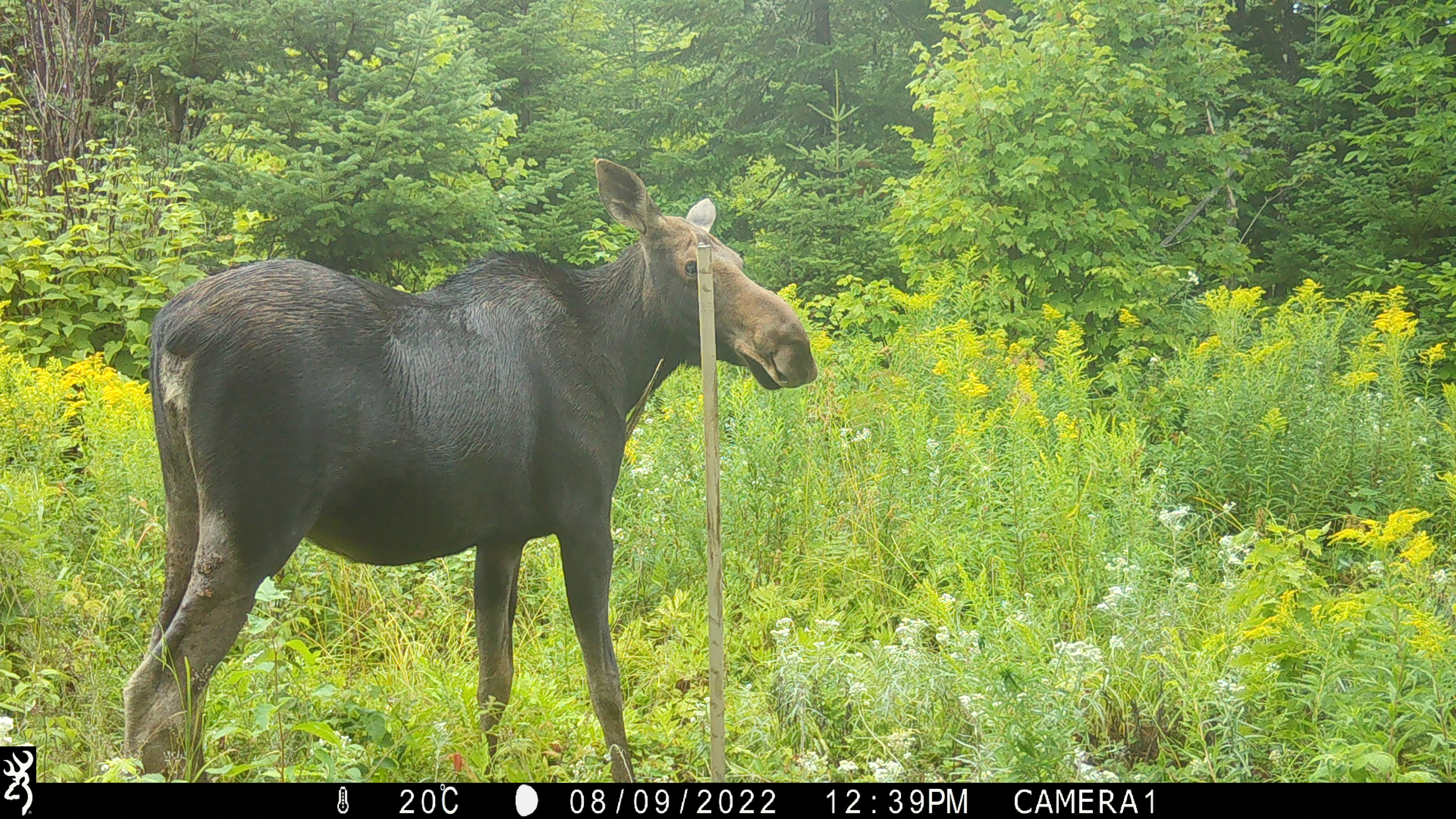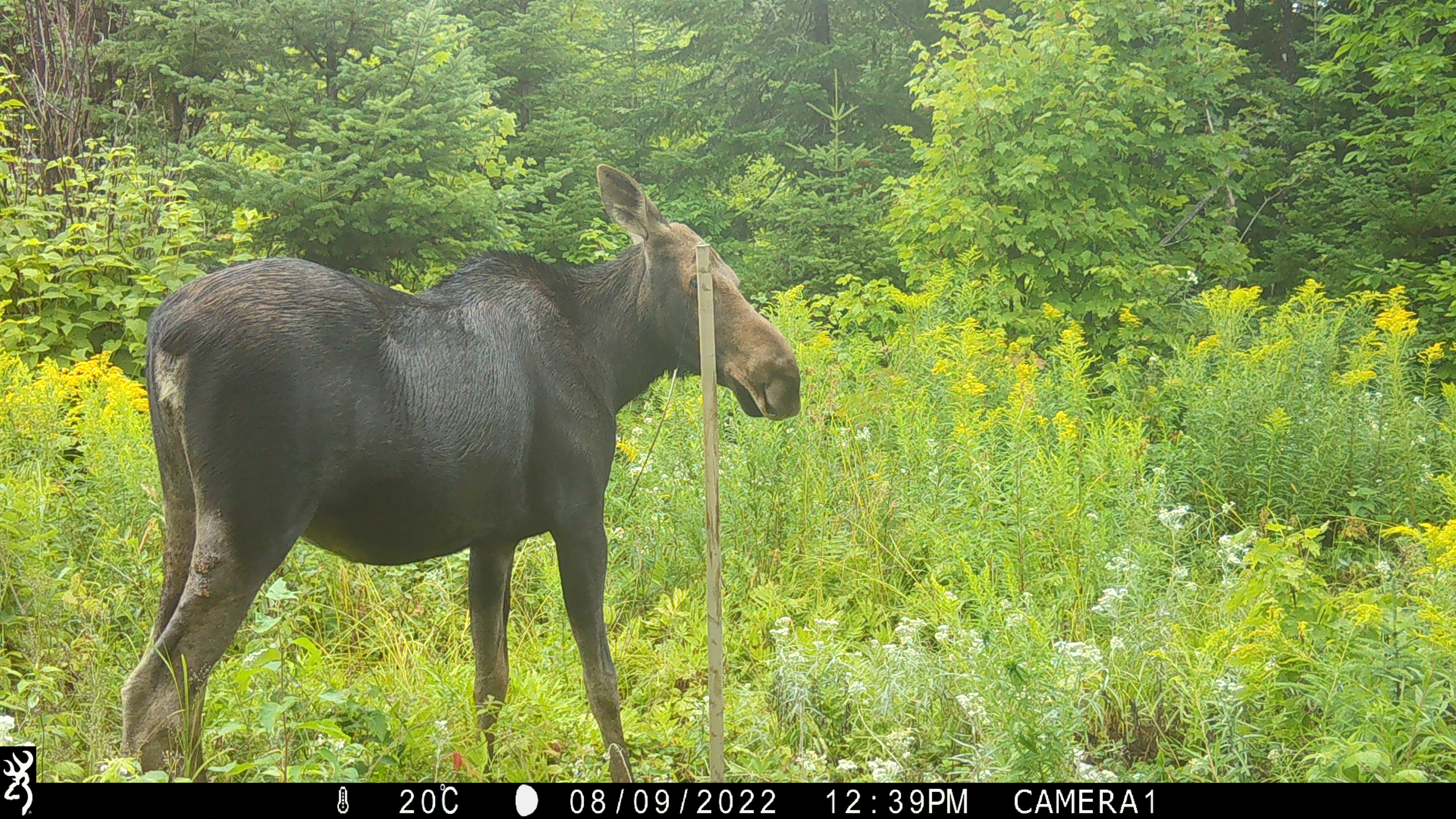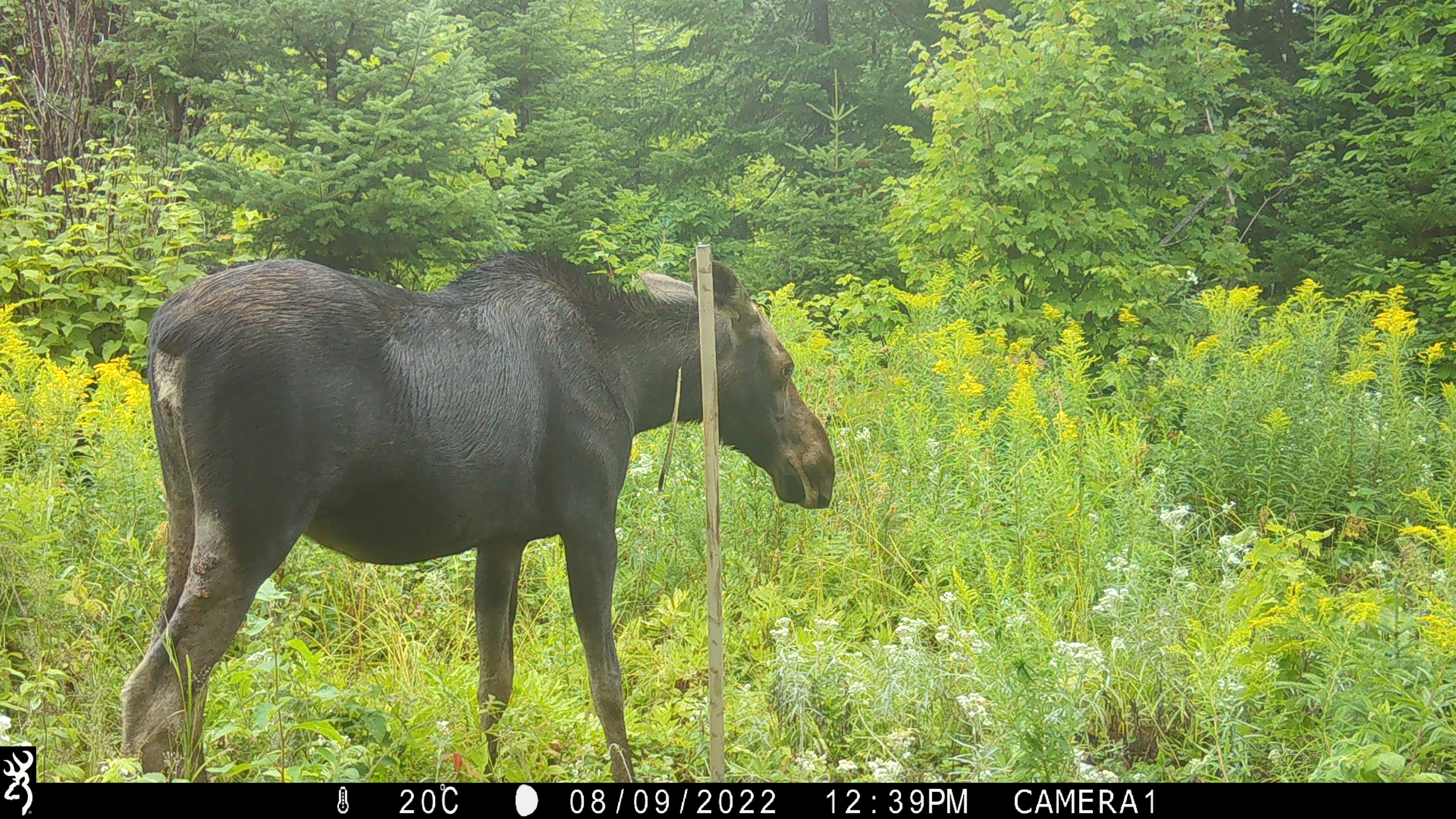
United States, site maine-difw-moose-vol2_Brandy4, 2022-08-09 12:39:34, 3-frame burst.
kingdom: Animalia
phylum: Chordata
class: Mammalia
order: Artiodactyla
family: Cervidae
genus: Alces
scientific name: Alces alces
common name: moose